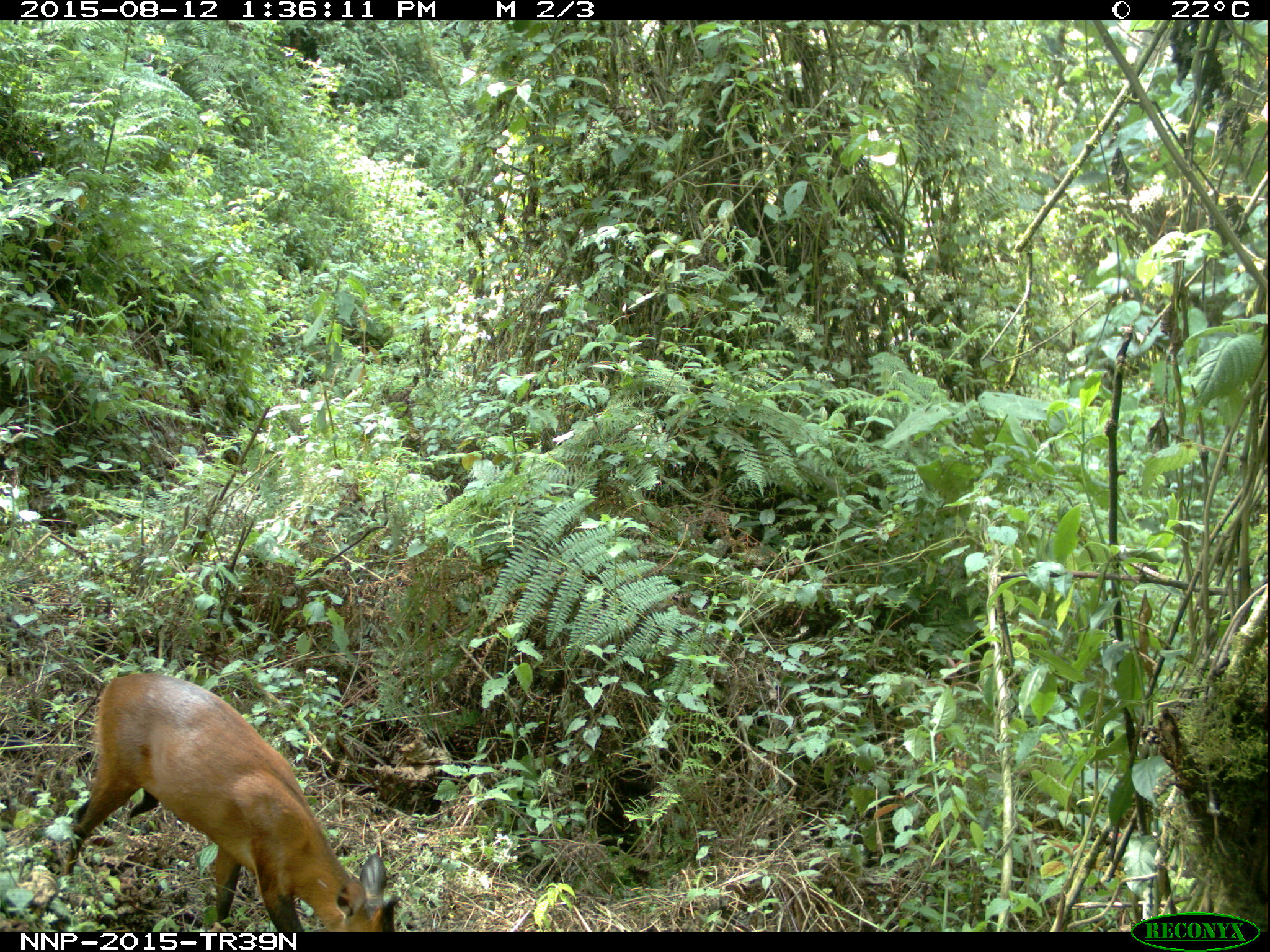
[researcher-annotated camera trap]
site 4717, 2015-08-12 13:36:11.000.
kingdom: Animalia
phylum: Chordata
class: Mammalia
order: Artiodactyla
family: Bovidae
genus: Cephalophus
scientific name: Cephalophus nigrifrons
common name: black-fronted duiker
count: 1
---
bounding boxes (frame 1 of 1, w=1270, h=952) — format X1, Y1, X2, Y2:
cephalophus nigrifrons: 60, 665, 401, 932